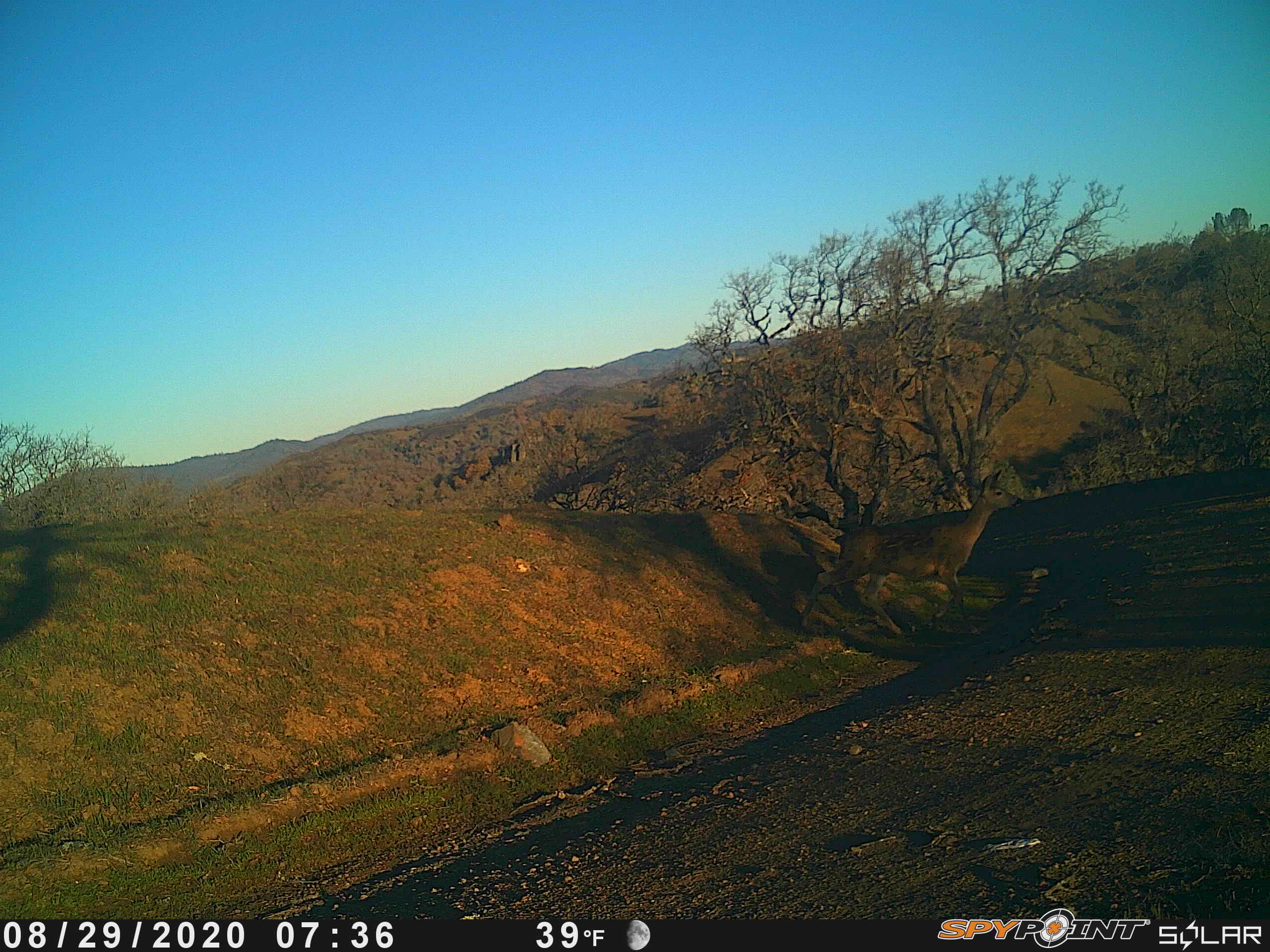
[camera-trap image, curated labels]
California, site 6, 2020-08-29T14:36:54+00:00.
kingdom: Animalia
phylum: Chordata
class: Mammalia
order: Artiodactyla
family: Cervidae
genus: Odocoileus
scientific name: Odocoileus hemionus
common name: mule deer